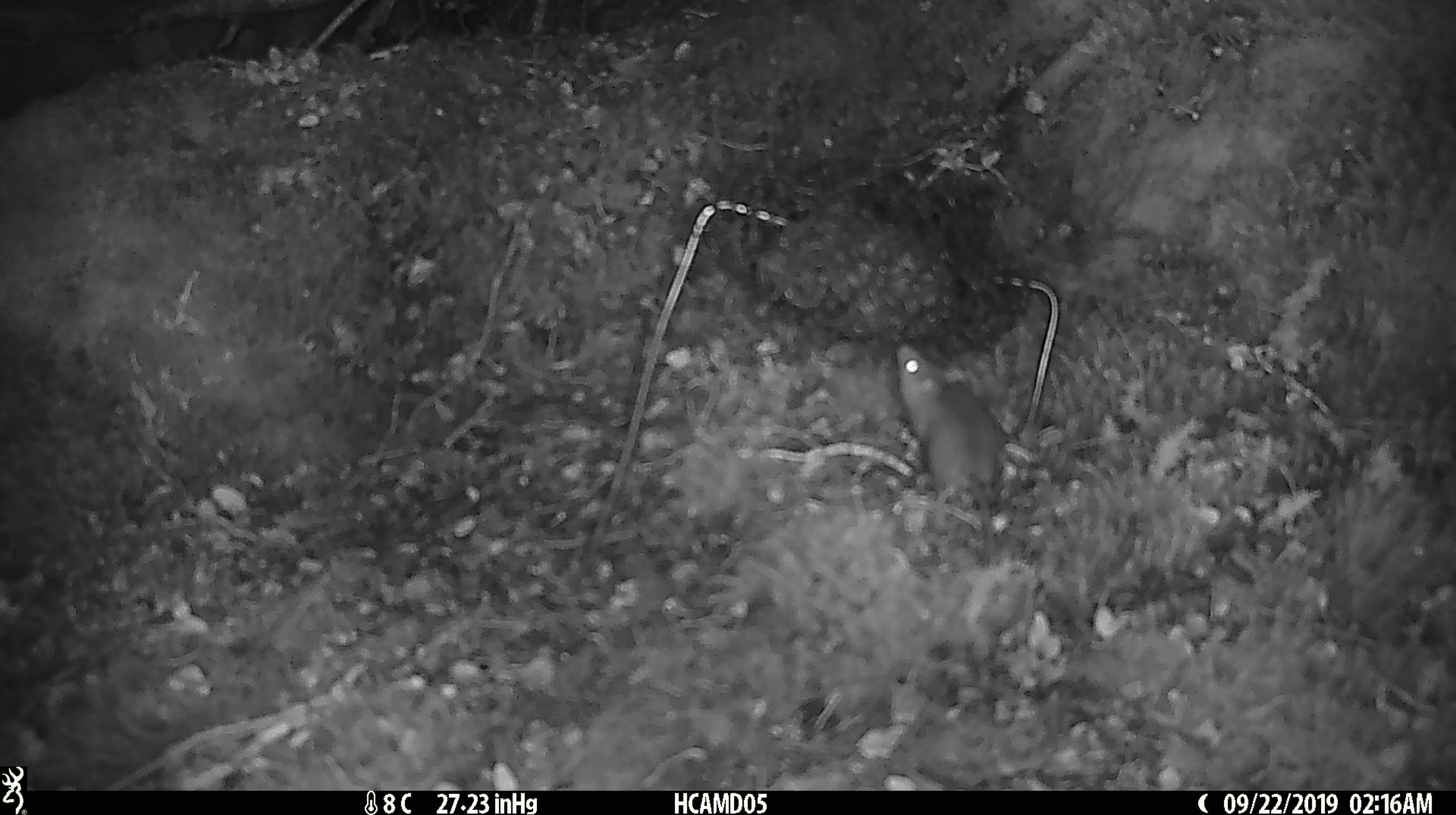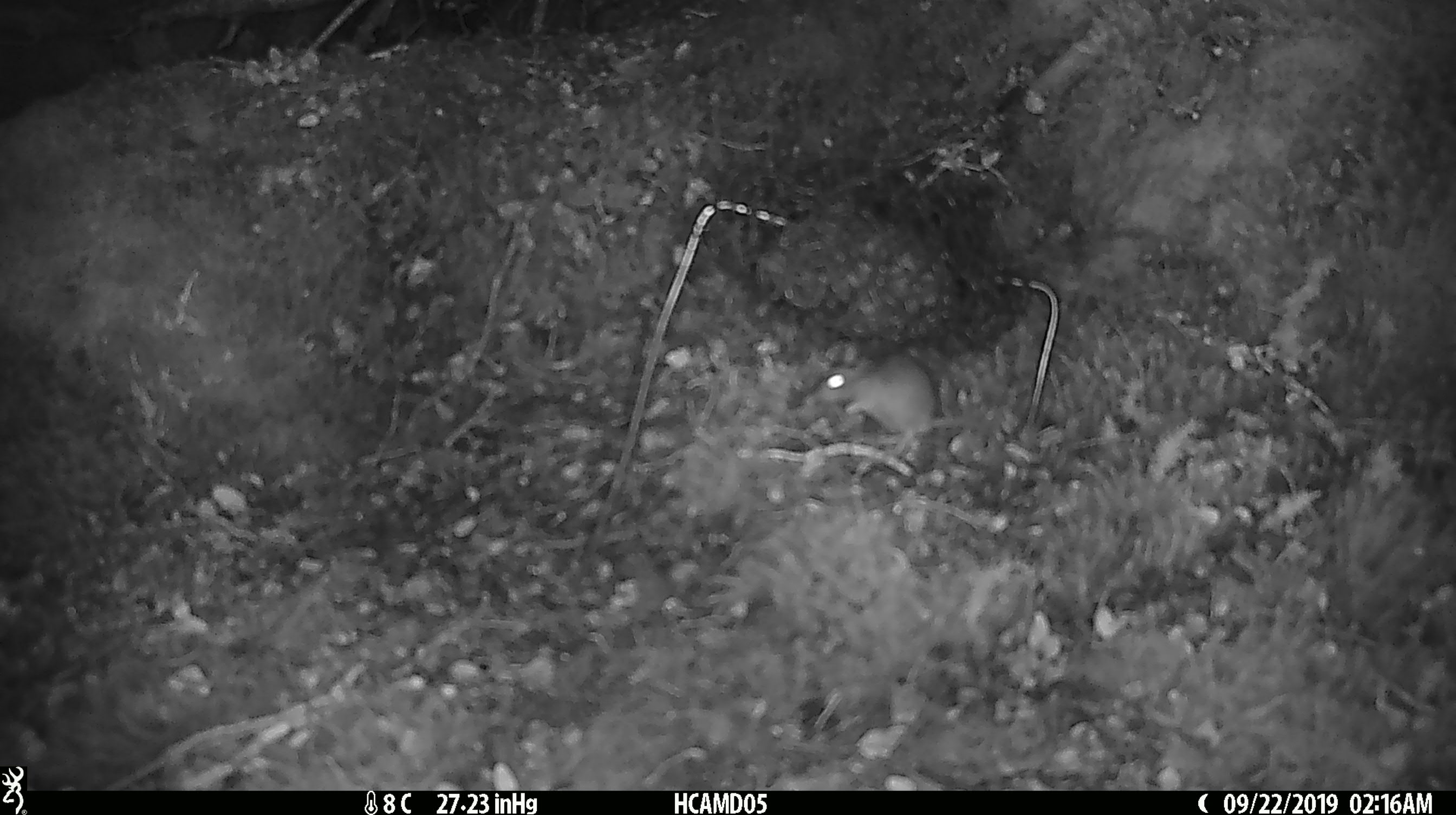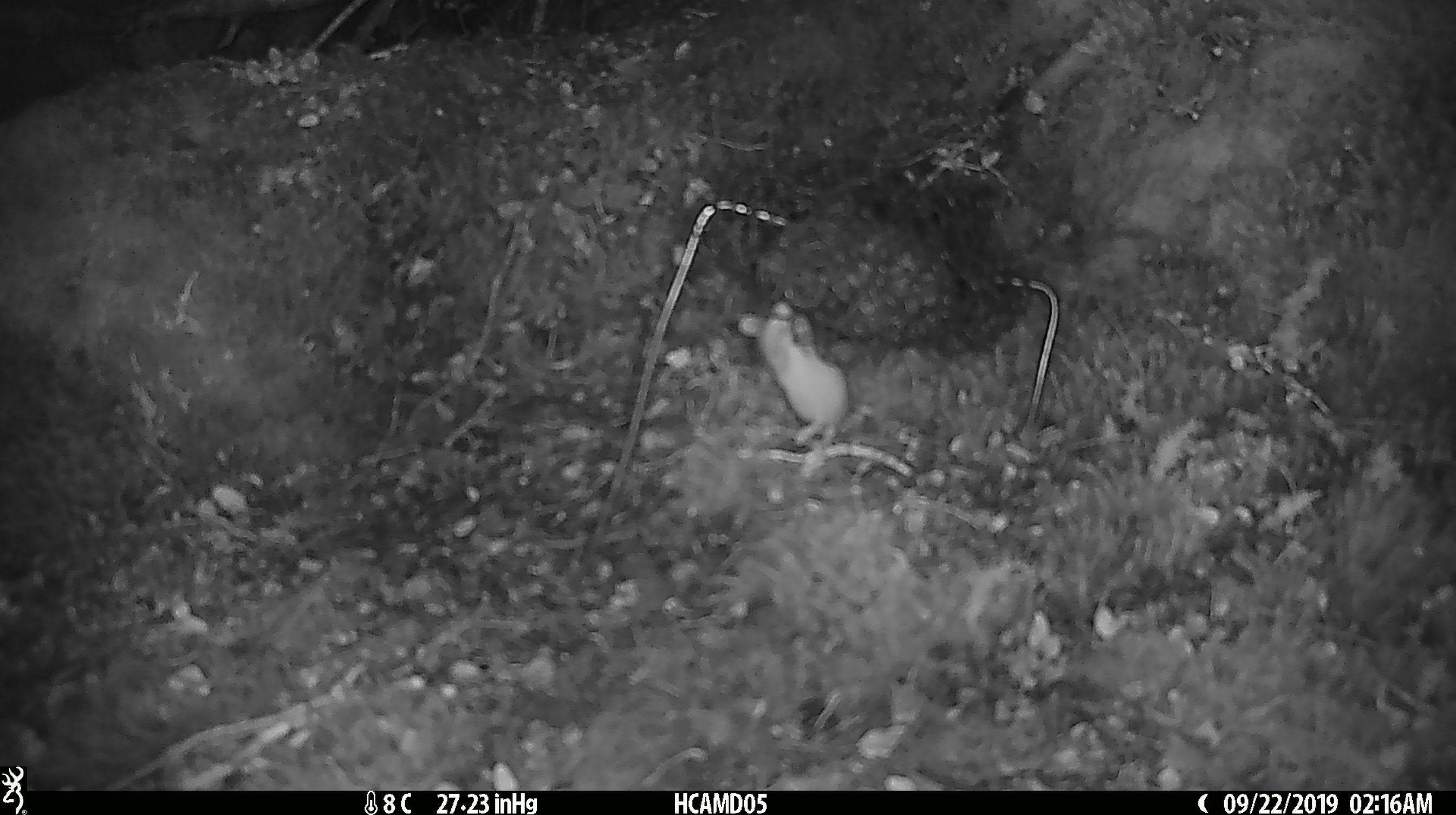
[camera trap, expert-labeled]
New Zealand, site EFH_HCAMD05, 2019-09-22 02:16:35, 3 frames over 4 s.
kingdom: Animalia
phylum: Chordata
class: Mammalia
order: Rodentia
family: Muridae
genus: Mus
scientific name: Mus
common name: mouse